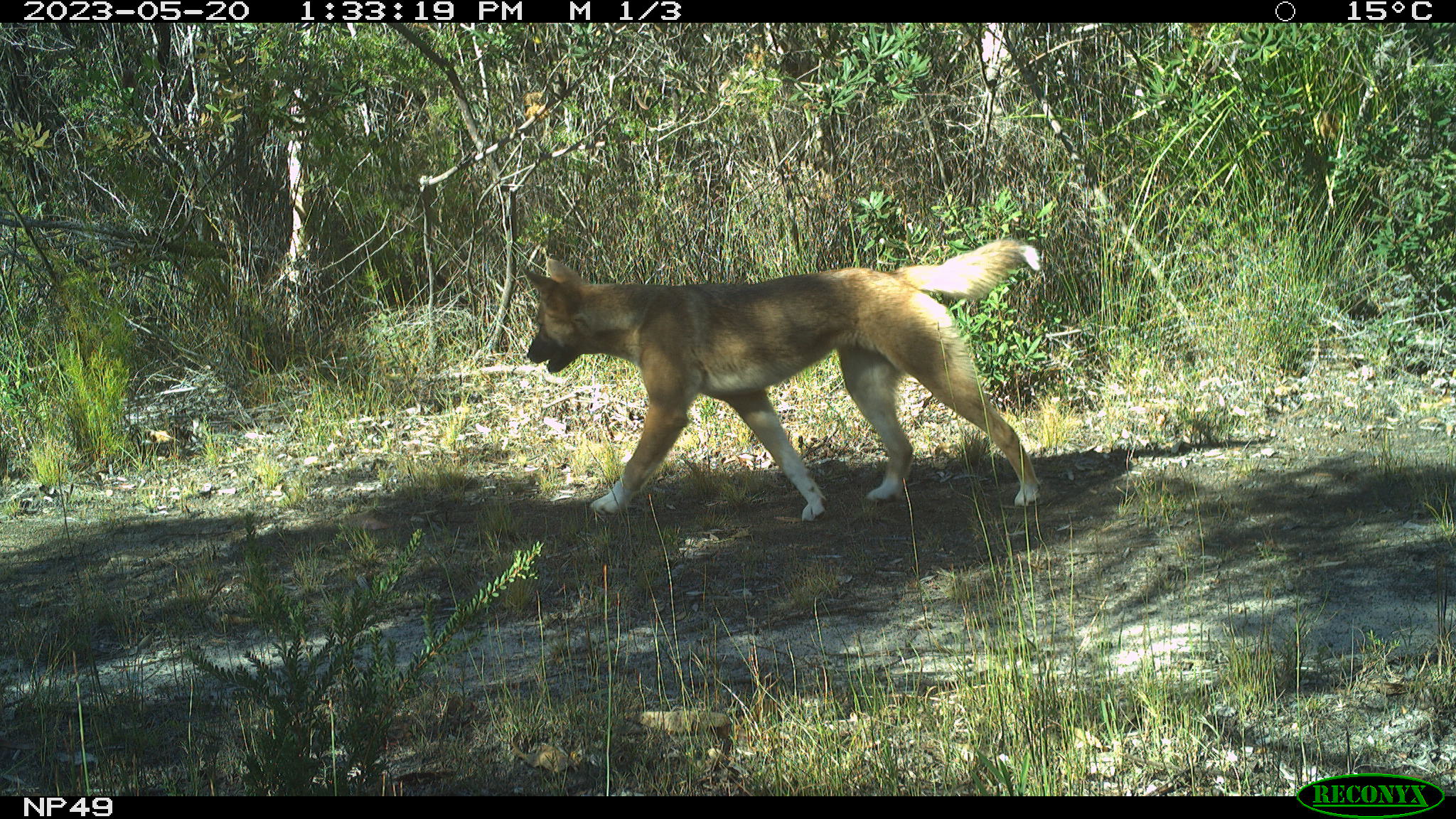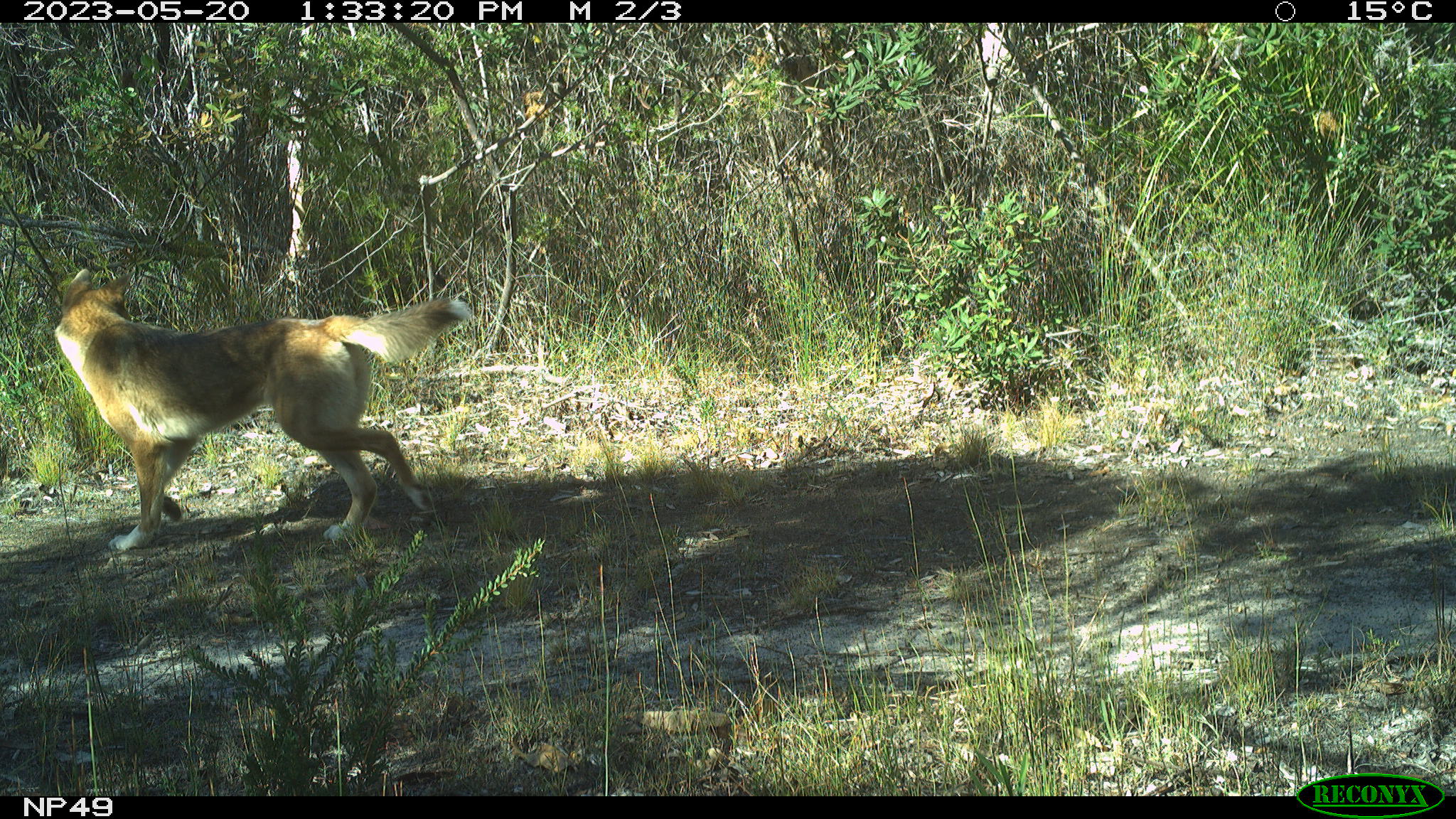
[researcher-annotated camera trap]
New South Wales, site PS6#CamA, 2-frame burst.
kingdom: Animalia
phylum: Chordata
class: Mammalia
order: Carnivora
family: Canidae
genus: Canis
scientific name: Canis familiaris dingo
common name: dingo